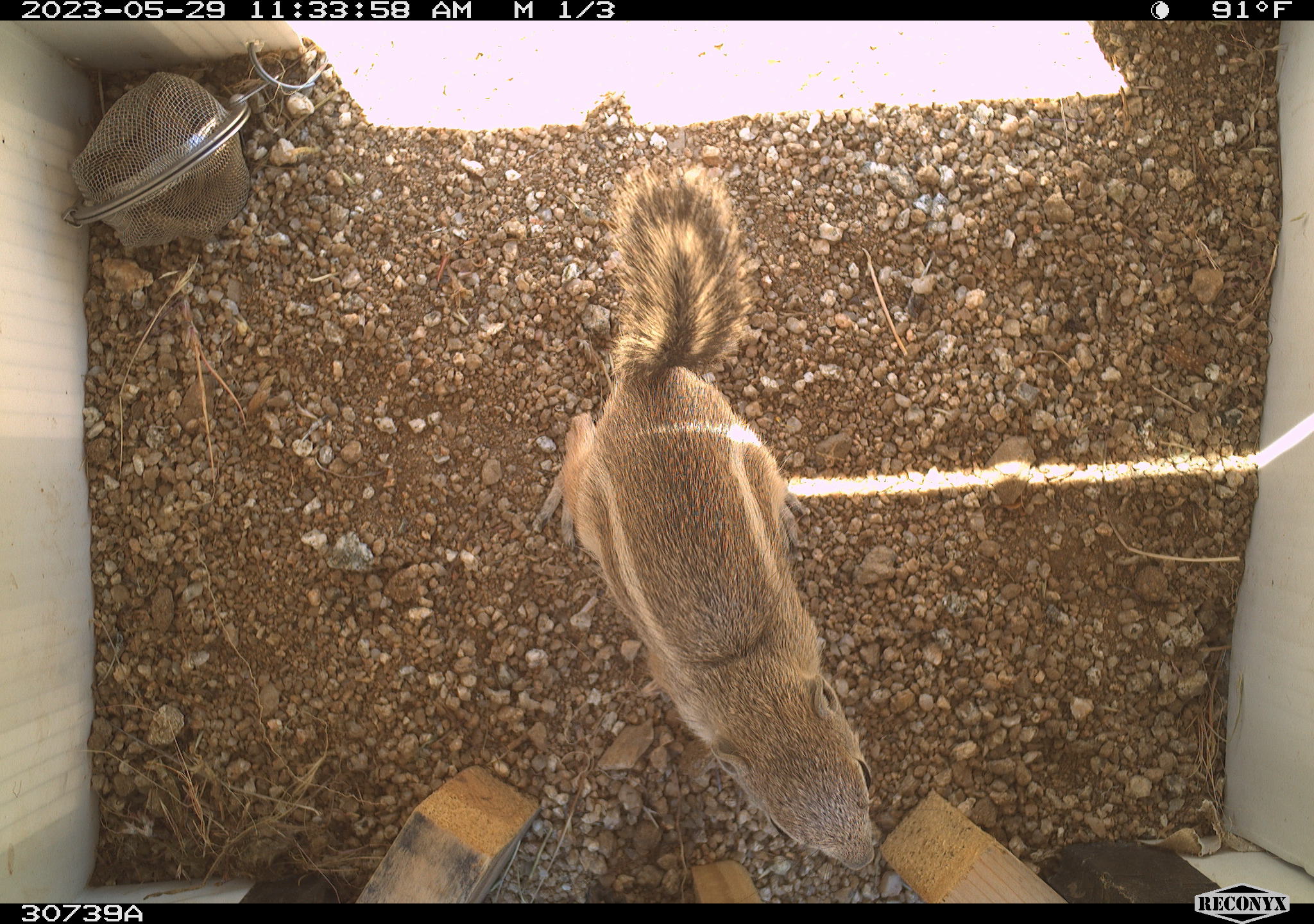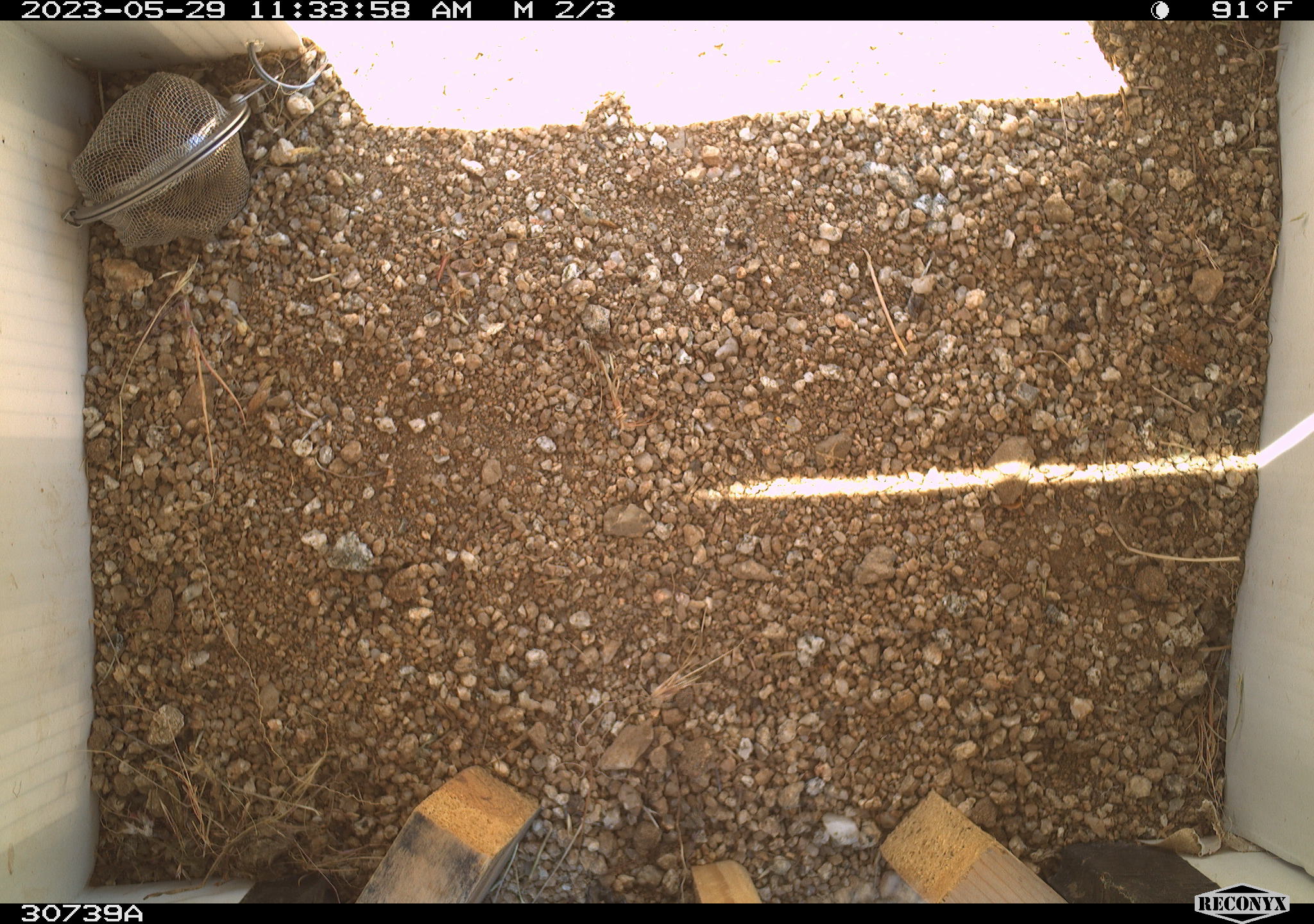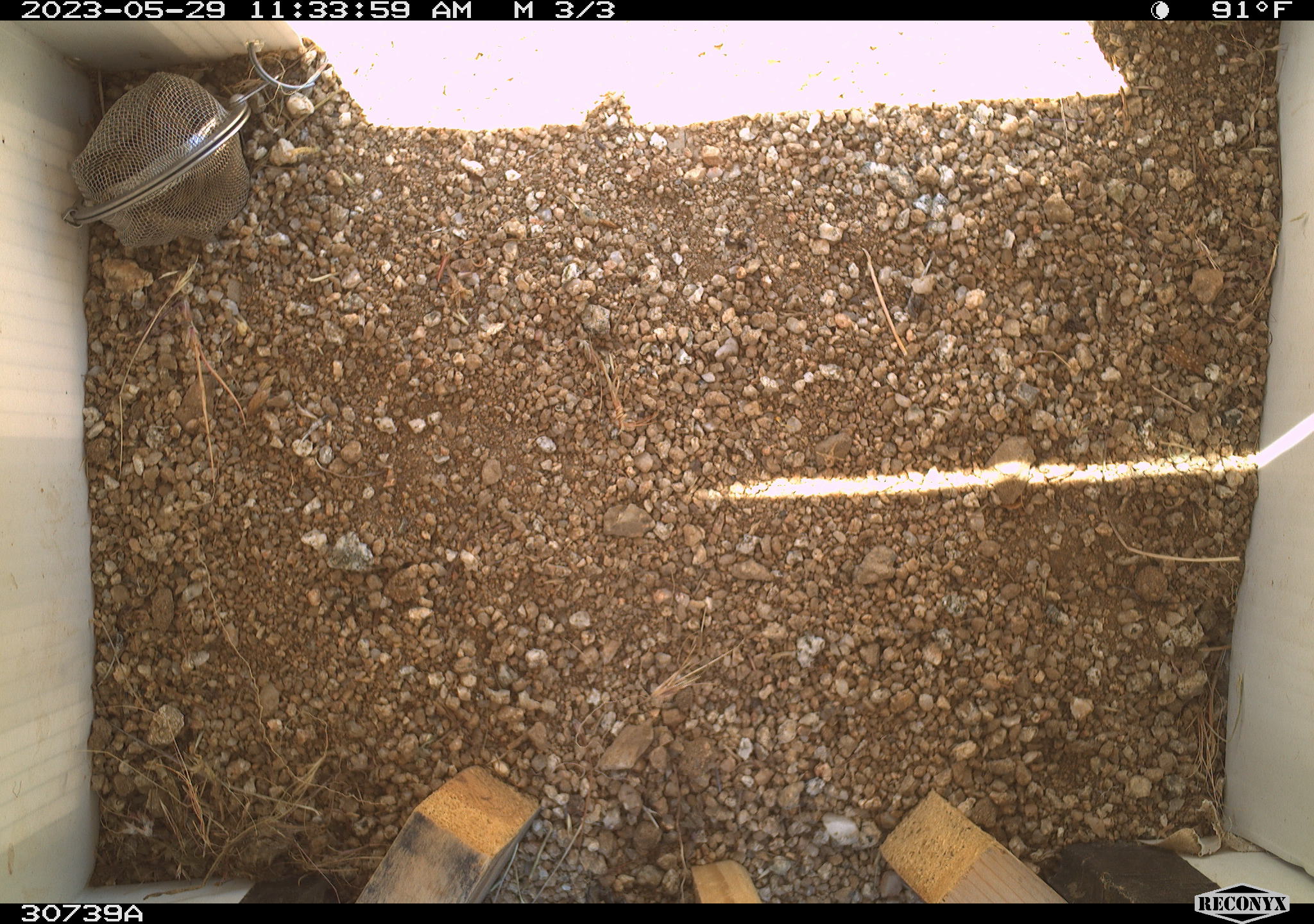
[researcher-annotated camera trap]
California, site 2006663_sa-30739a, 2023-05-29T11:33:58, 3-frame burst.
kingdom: Animalia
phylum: Chordata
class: Mammalia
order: Rodentia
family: Sciuridae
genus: Ammospermophilus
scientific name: Ammospermophilus leucurus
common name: white-tailed antelope squirrel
White-tailed antelope squirrel (Ammospermophilus leucurus).